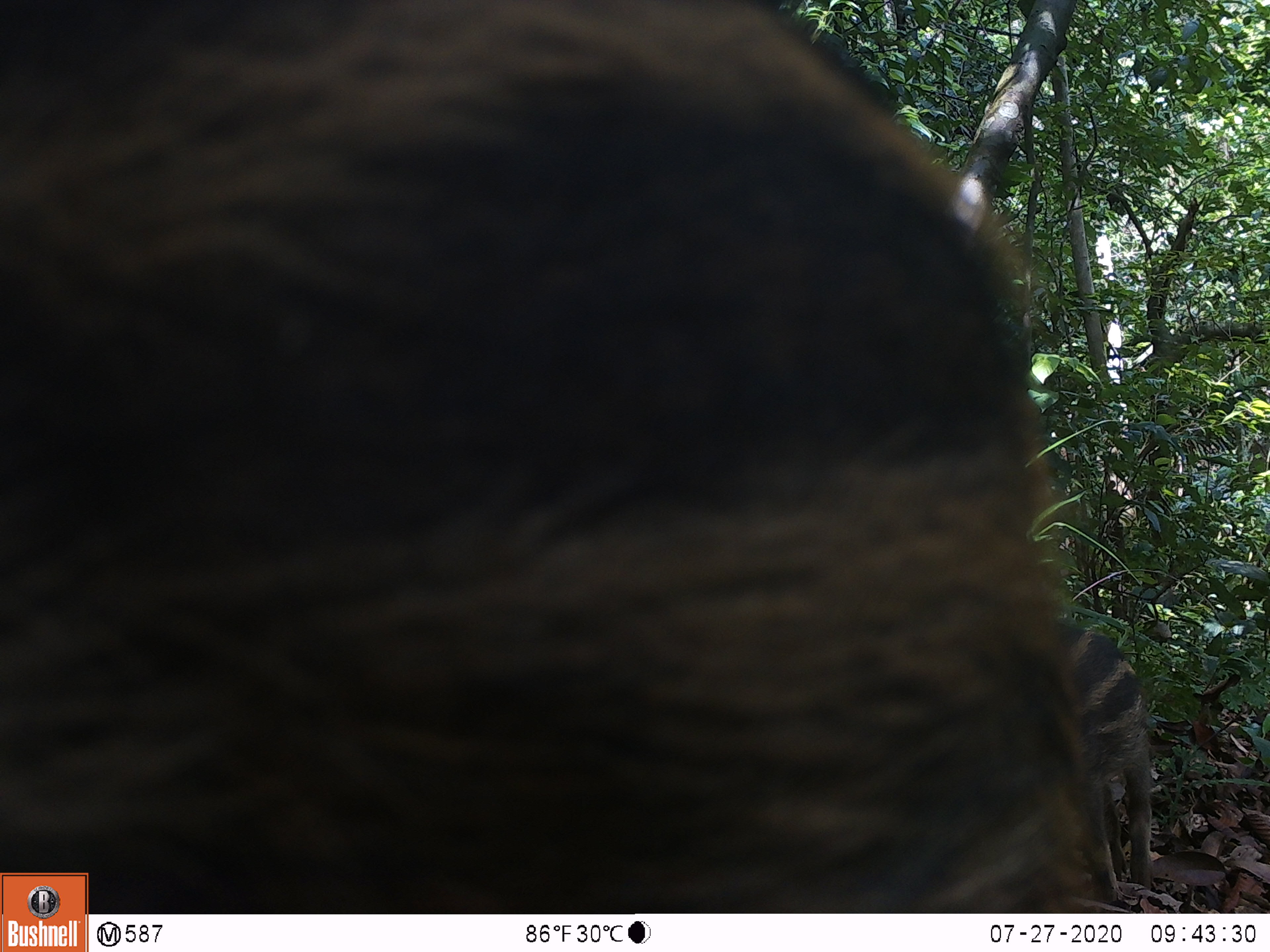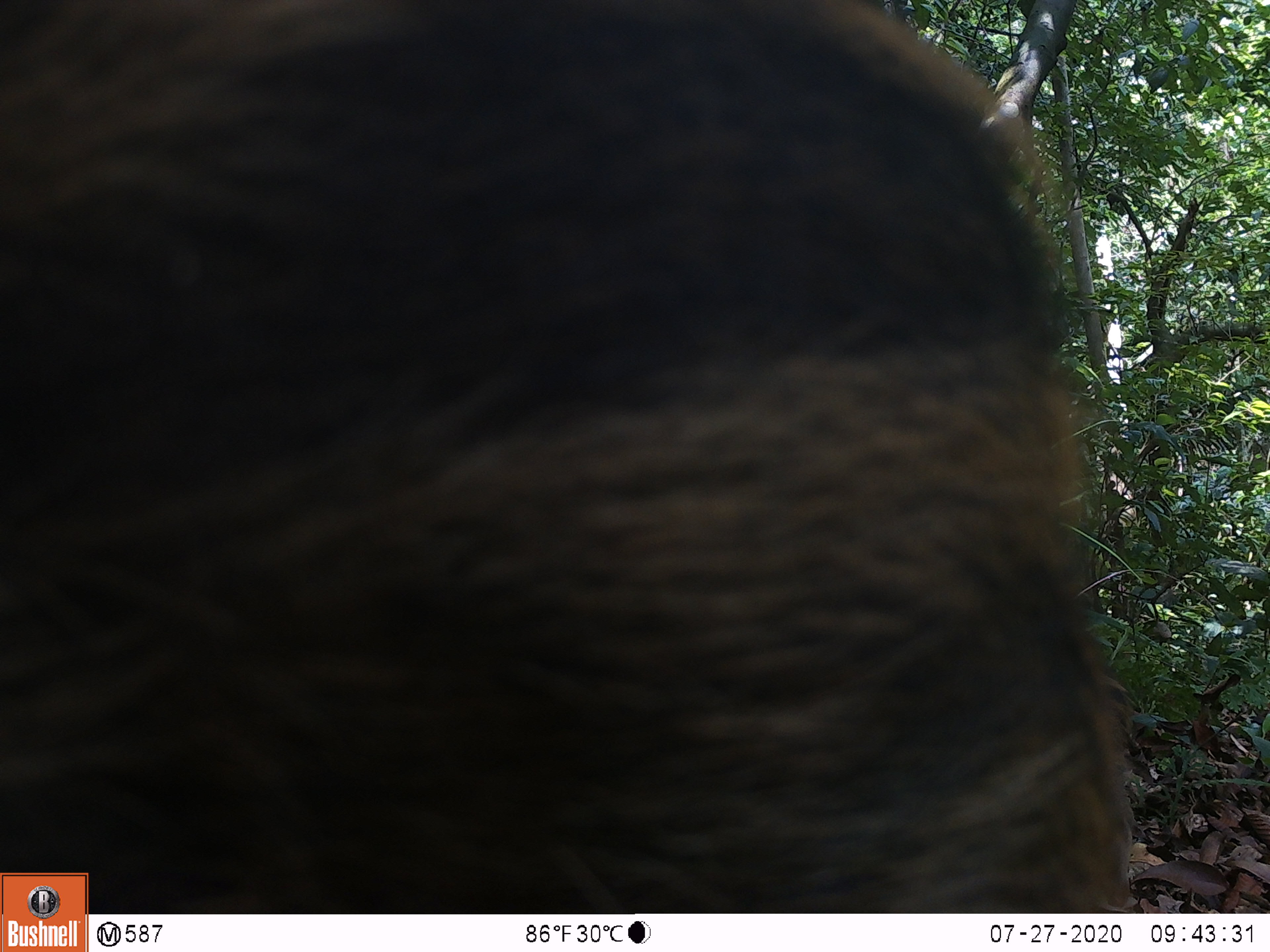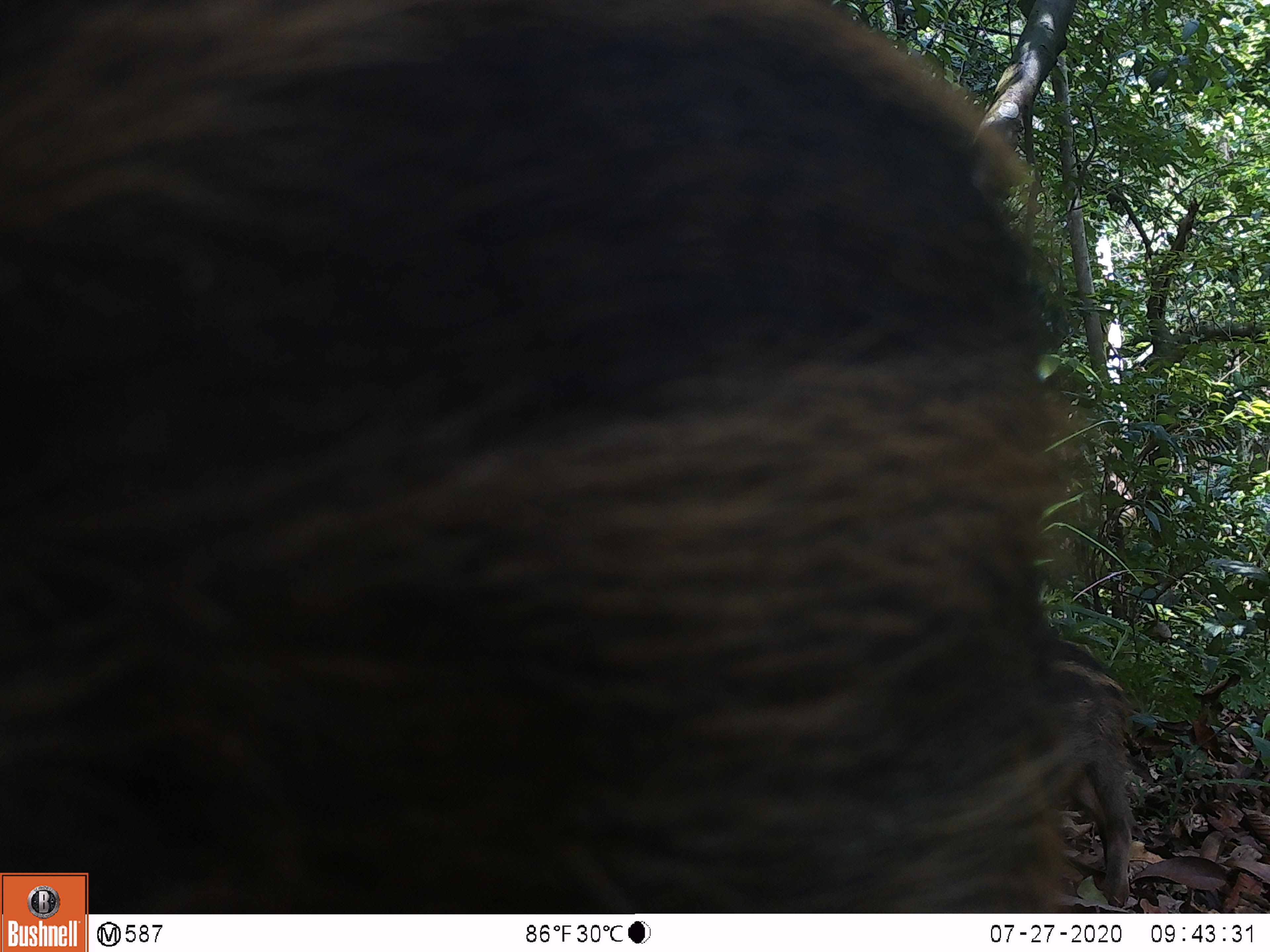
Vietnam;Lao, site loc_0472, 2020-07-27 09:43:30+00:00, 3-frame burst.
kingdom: Animalia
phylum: Chordata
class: Mammalia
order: Artiodactyla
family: Suidae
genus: Sus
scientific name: Sus scrofa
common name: eurasian wild pig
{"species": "eurasian wild pig (Sus scrofa)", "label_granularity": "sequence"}